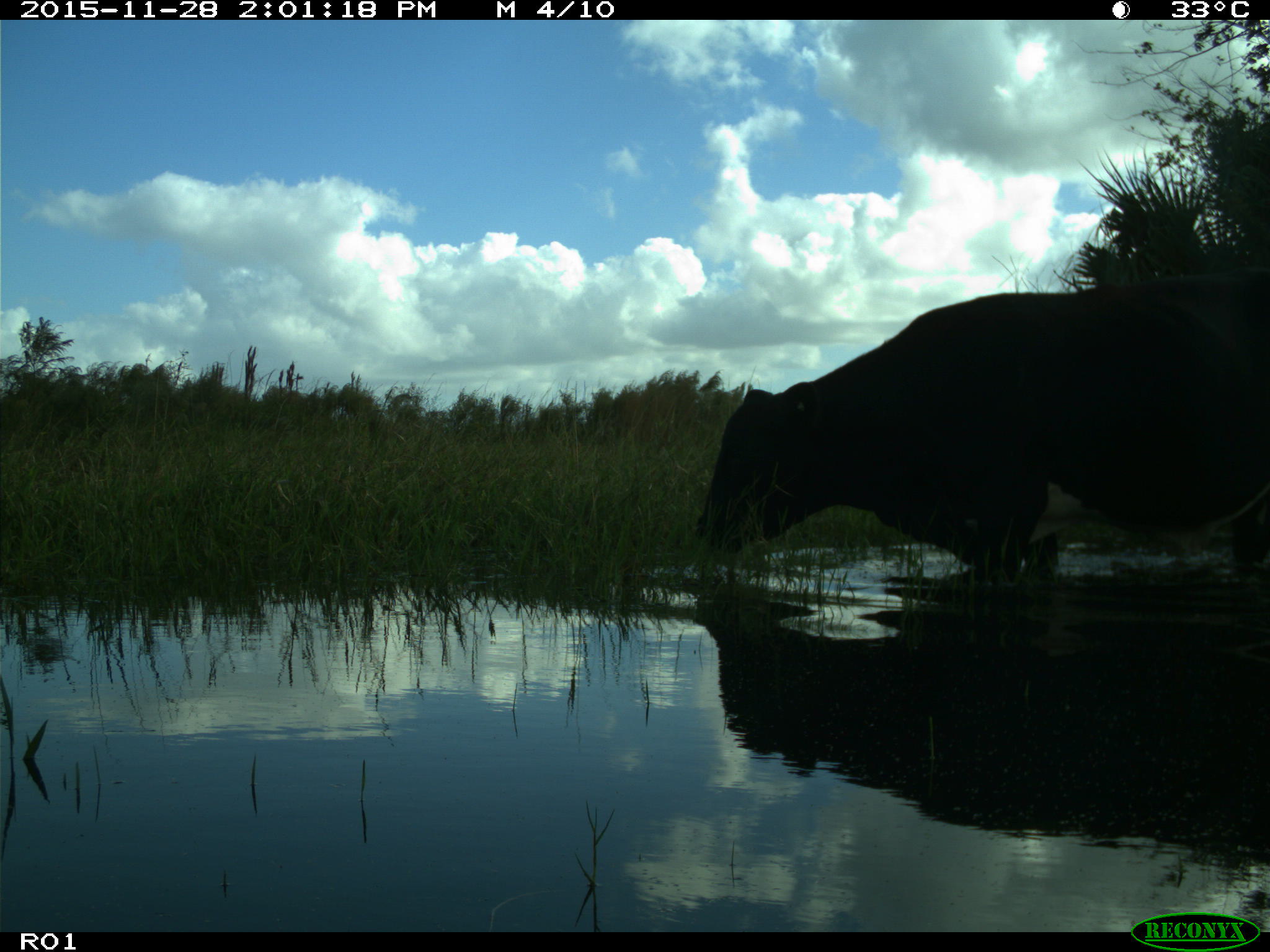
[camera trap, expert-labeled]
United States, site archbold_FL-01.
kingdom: Animalia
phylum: Chordata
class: Mammalia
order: Artiodactyla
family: Bovidae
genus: Bos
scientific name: Bos taurus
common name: domestic cow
Bos taurus (domestic cow).